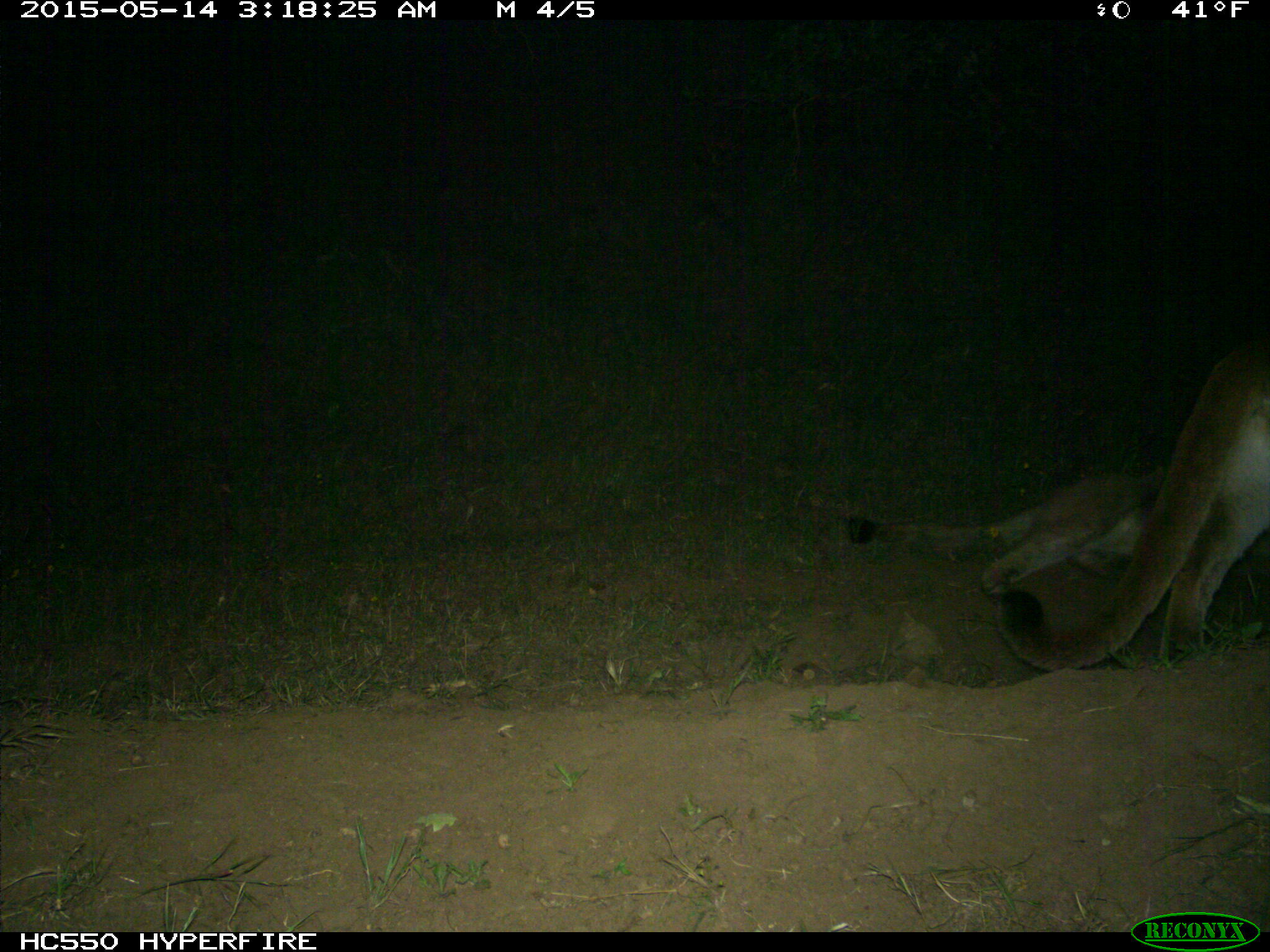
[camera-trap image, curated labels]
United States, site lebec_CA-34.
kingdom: Animalia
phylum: Chordata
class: Mammalia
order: Carnivora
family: Felidae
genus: Puma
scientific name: Puma concolor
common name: mountain lion